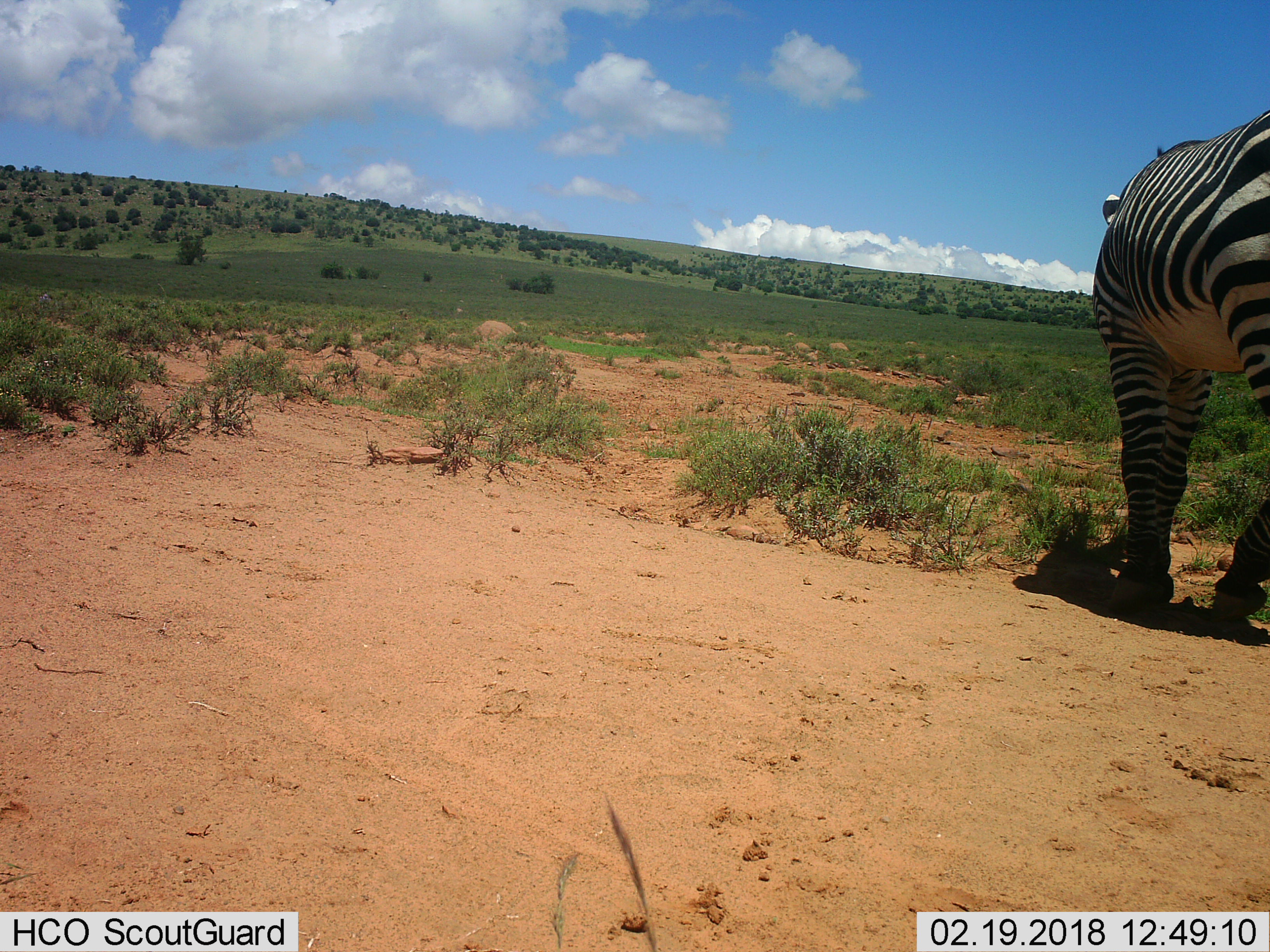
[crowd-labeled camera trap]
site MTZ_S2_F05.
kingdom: Animalia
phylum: Chordata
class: Mammalia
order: Perissodactyla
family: Equidae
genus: Equus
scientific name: Equus zebra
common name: mountain zebra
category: zebramountain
Zebramountain (mountain zebra) (Equus zebra), count 1. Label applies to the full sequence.